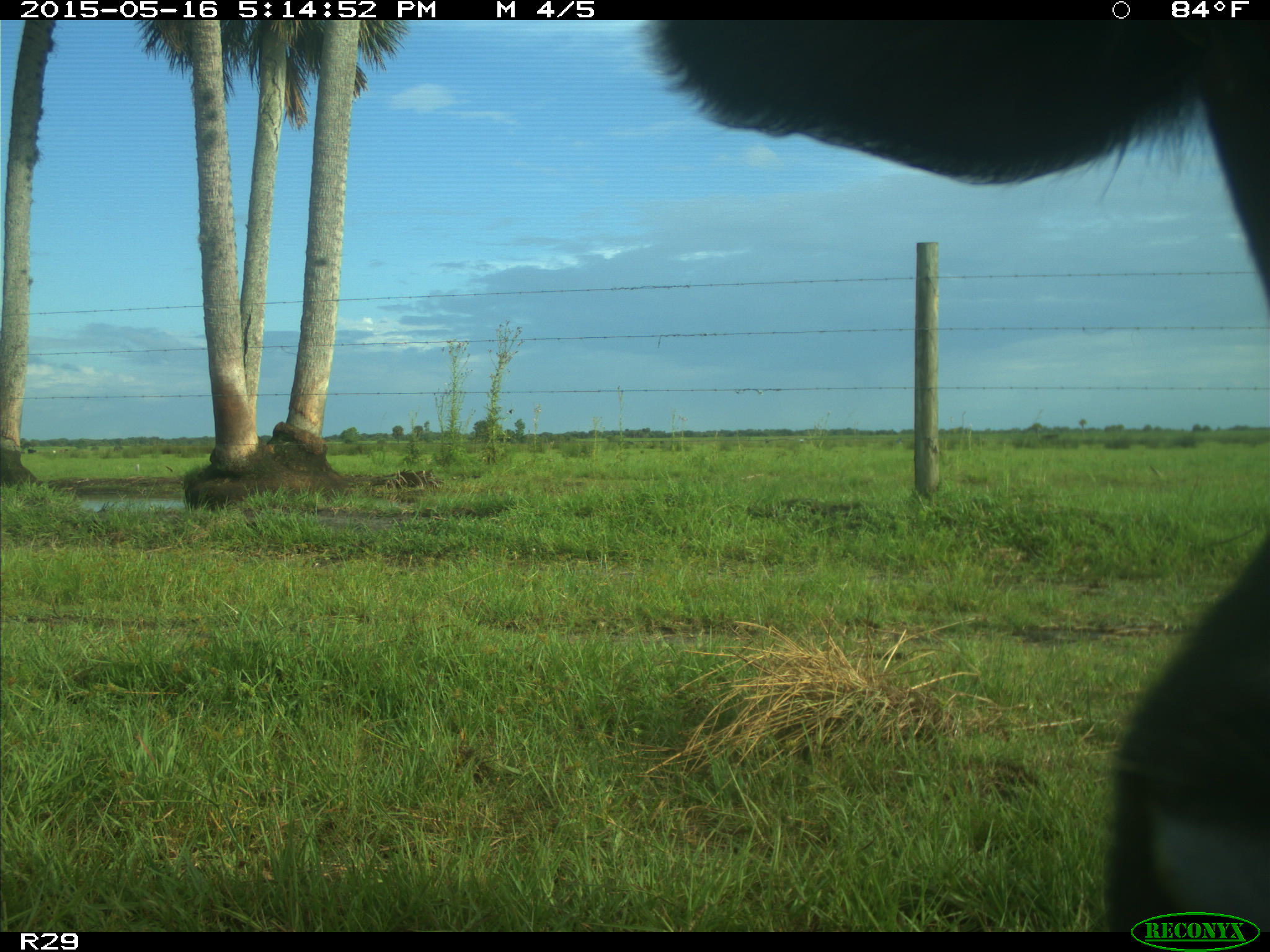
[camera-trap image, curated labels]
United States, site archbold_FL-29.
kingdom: Animalia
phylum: Chordata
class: Mammalia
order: Artiodactyla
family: Bovidae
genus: Bos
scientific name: Bos taurus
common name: domestic cow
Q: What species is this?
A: Bos taurus (domestic cow).